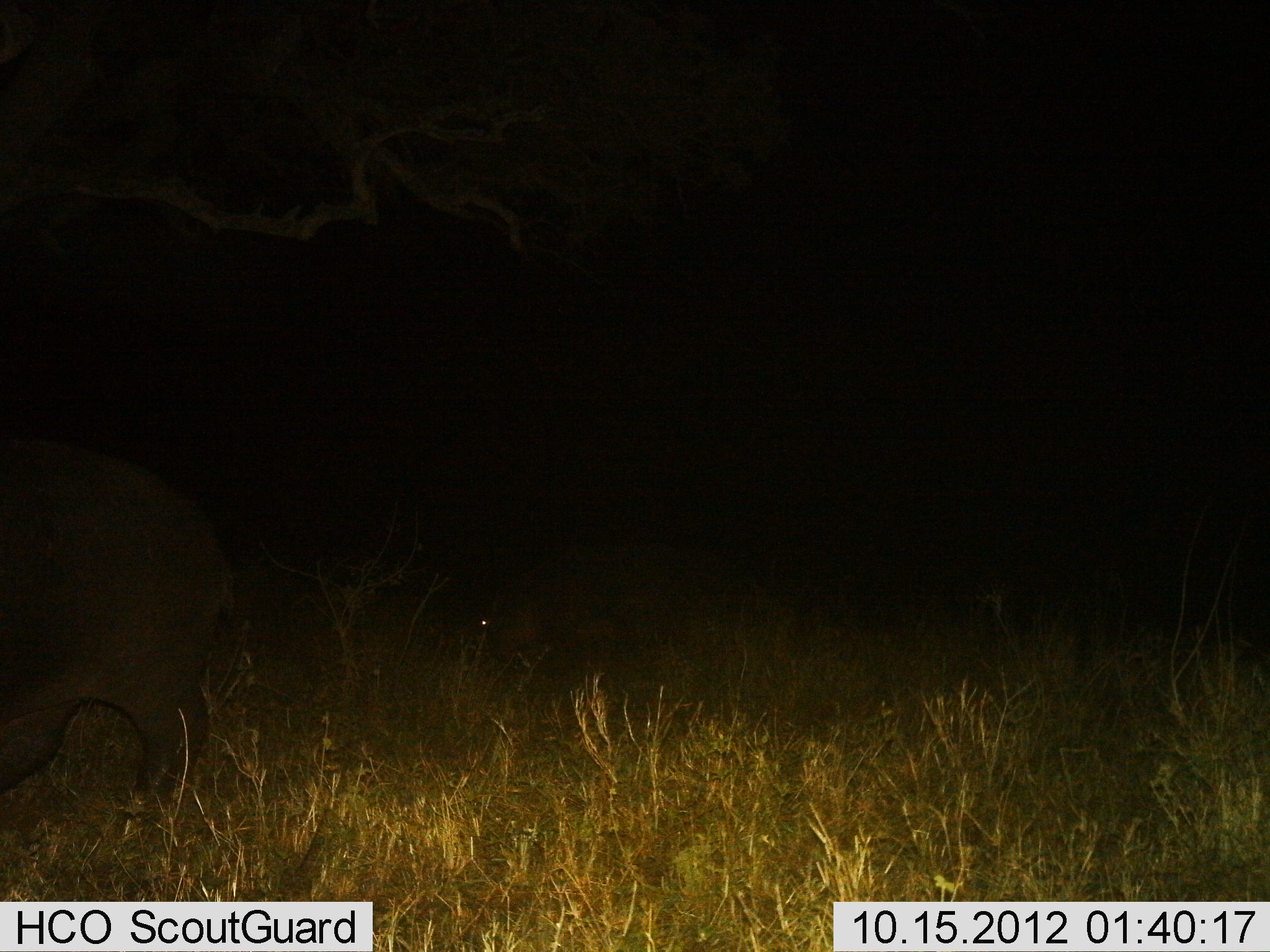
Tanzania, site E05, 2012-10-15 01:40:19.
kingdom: Animalia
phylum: Chordata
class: Mammalia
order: Artiodactyla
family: Hippopotamidae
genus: Hippopotamus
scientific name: Hippopotamus amphibius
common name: hippopotamus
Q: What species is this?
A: Hippopotamus (Hippopotamus amphibius).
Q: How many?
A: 2.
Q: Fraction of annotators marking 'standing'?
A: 40%.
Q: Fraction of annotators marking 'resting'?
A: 0%.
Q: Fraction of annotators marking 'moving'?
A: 20%.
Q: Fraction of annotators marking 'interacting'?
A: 0%.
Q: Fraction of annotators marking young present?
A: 0%.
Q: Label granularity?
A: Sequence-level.